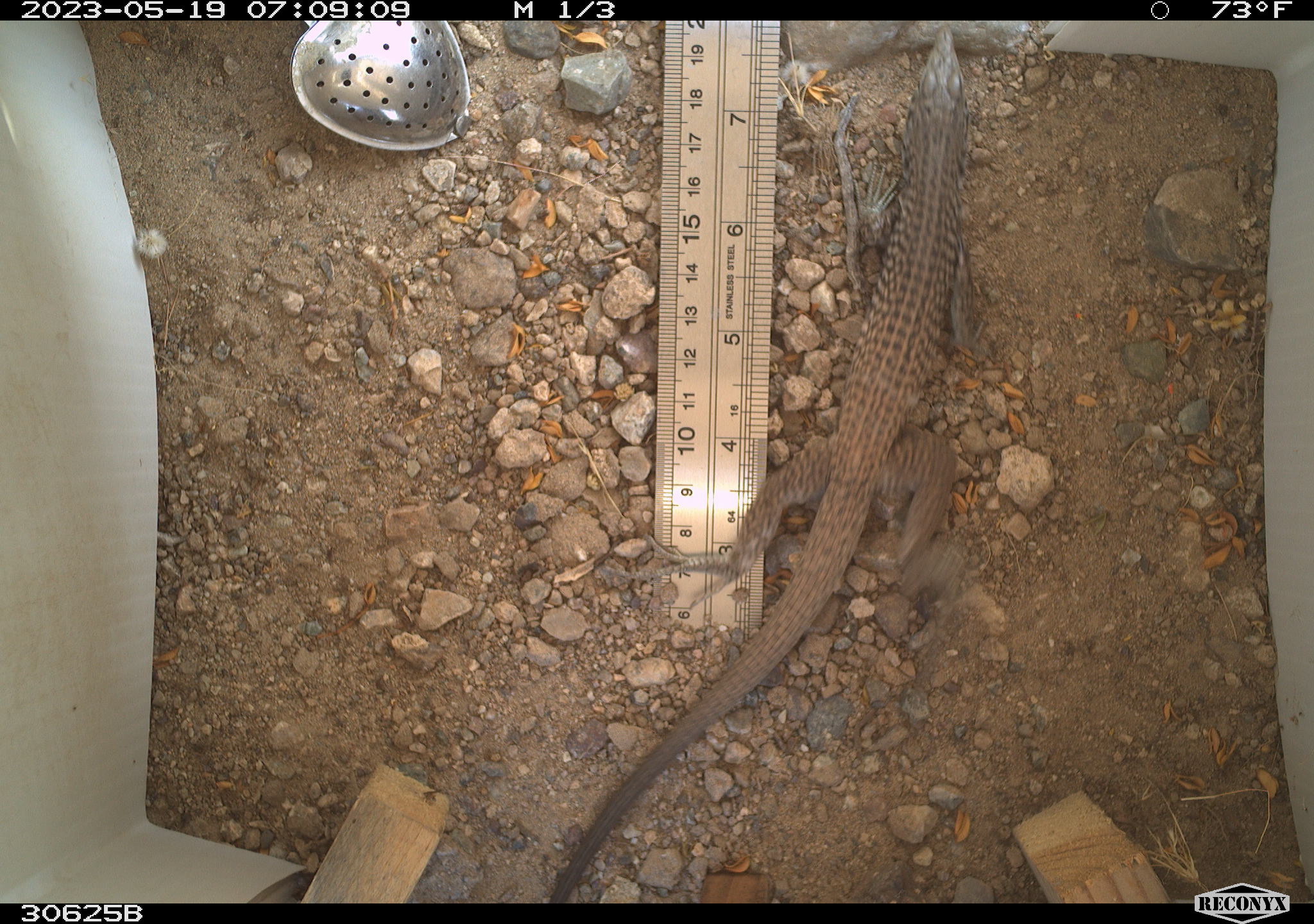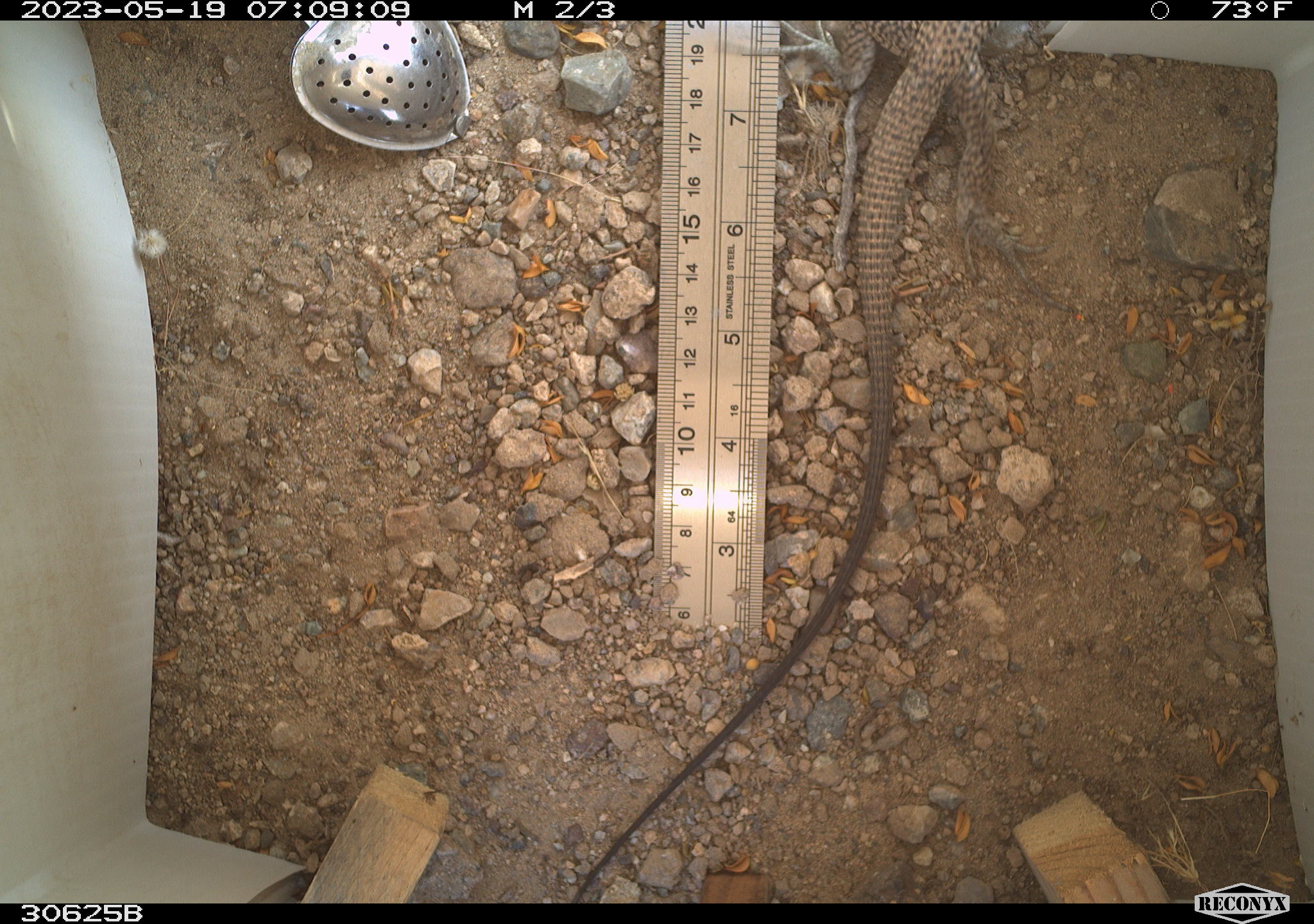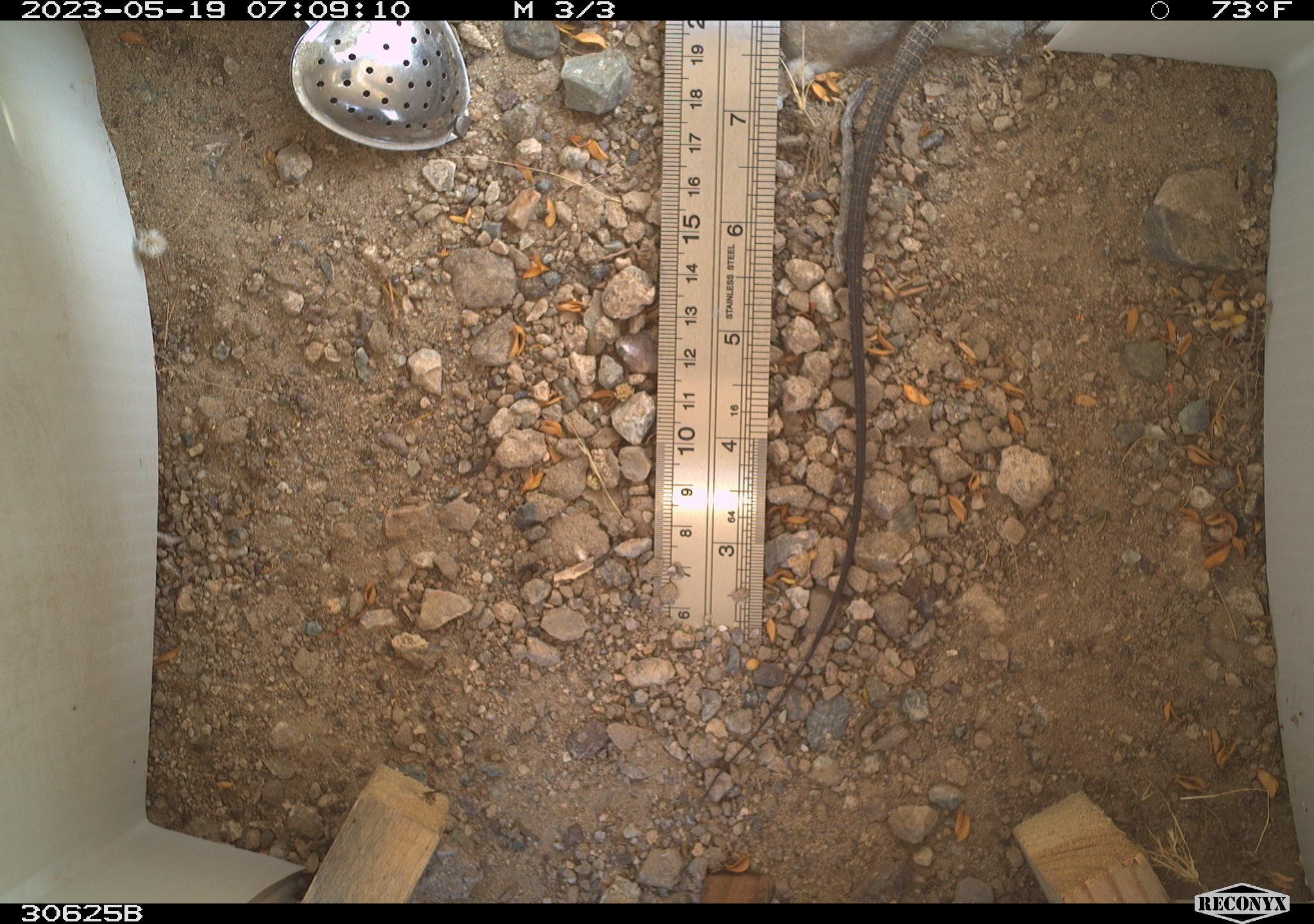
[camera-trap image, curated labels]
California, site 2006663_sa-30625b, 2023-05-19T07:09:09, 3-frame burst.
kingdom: Animalia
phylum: Chordata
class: Reptilia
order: Squamata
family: Teiidae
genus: Aspidoscelis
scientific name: Aspidoscelis tigris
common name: western whiptail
Western whiptail (Aspidoscelis tigris).